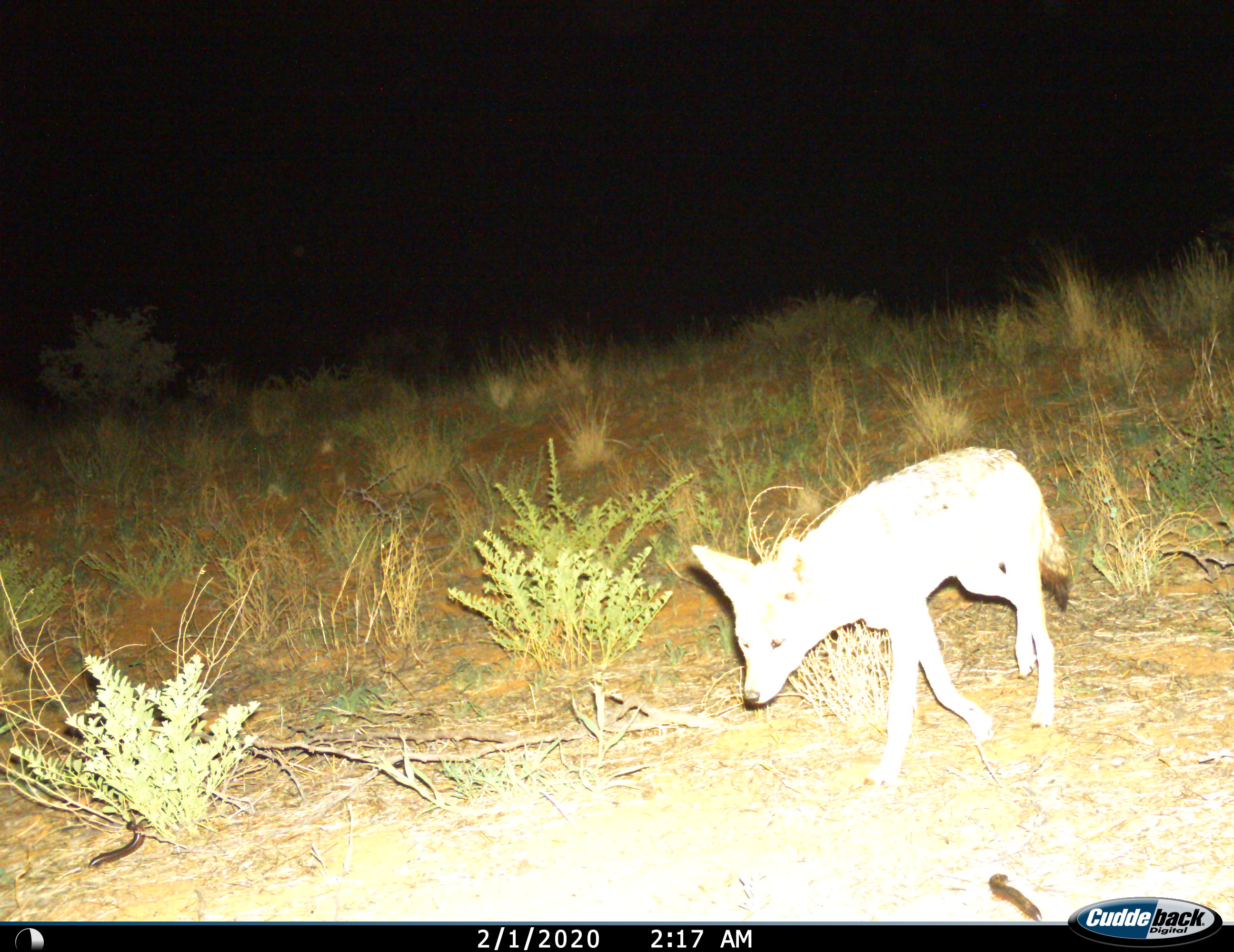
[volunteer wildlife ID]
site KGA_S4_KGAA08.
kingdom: Animalia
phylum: Chordata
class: Mammalia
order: Carnivora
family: Canidae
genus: Lupulella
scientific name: Lupulella mesomelas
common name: black-backed jackal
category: jackalblackbacked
Jackalblackbacked (black-backed jackal) (Lupulella mesomelas), count 1. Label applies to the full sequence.